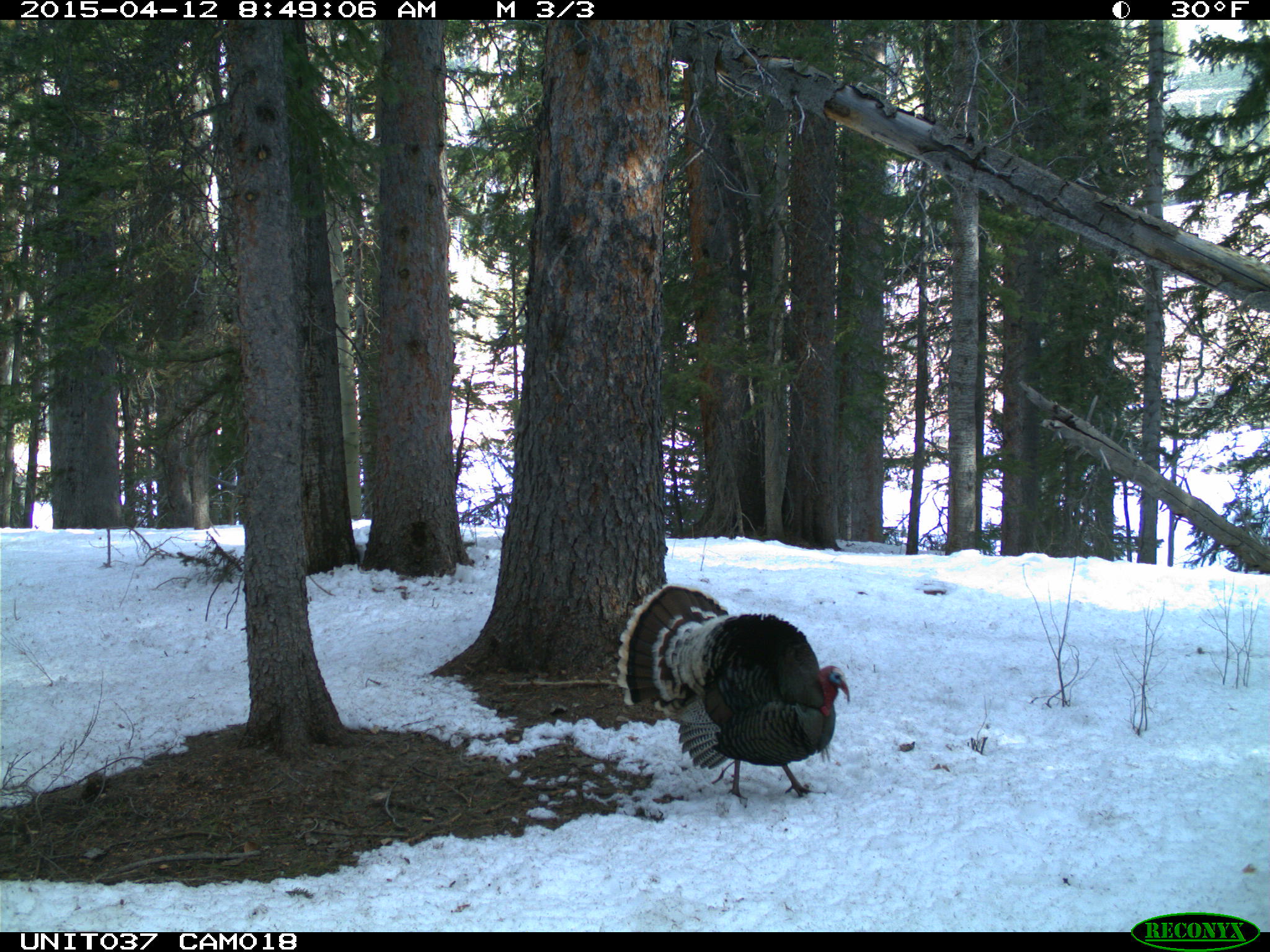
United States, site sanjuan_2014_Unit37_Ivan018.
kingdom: Animalia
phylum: Chordata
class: Aves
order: Galliformes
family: Phasianidae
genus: Meleagris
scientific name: Meleagris gallopavo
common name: wild turkey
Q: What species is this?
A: Meleagris gallopavo (wild turkey).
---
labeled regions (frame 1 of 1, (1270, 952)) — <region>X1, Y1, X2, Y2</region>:
animal: <region>618, 583, 851, 800</region>